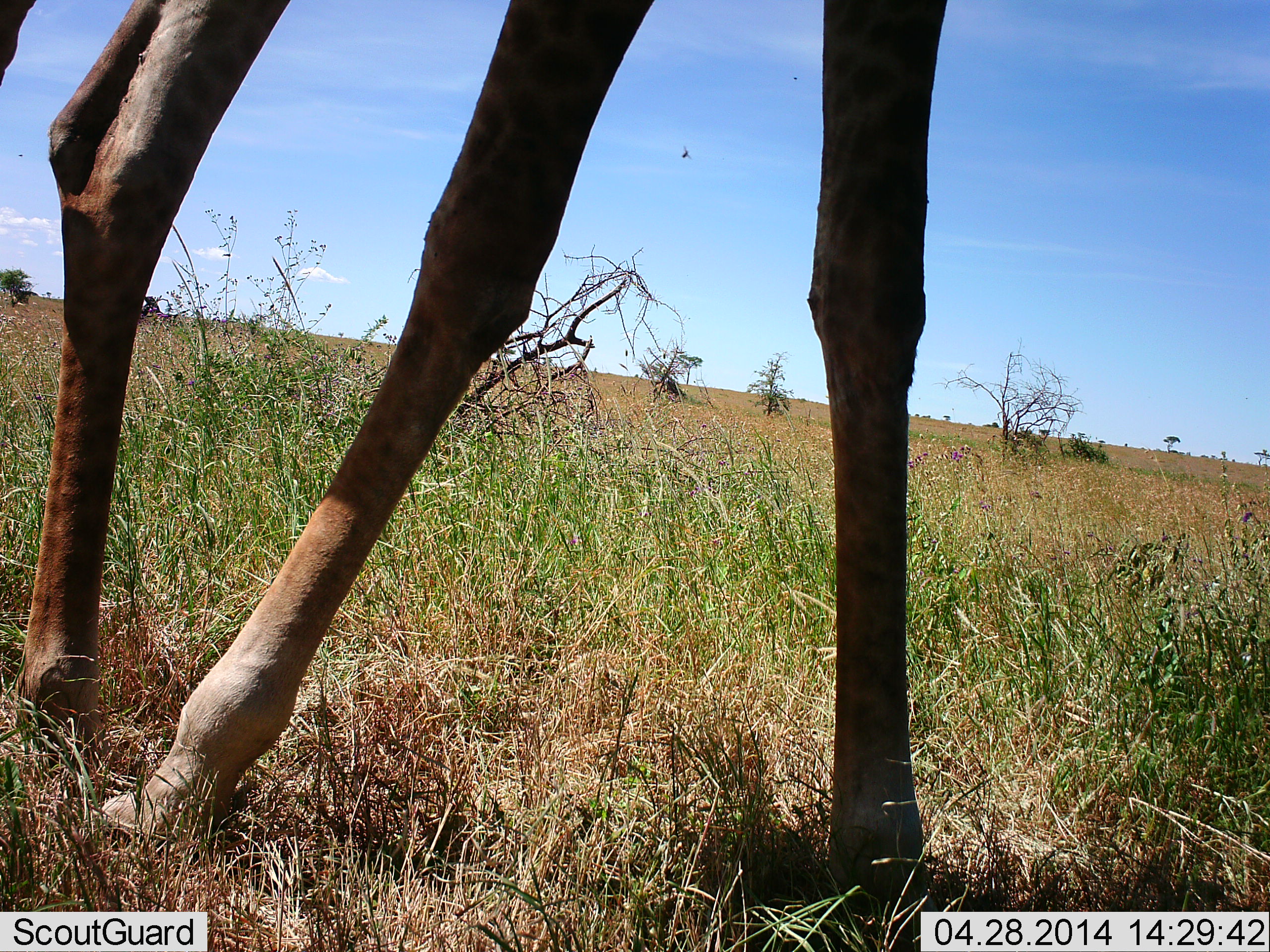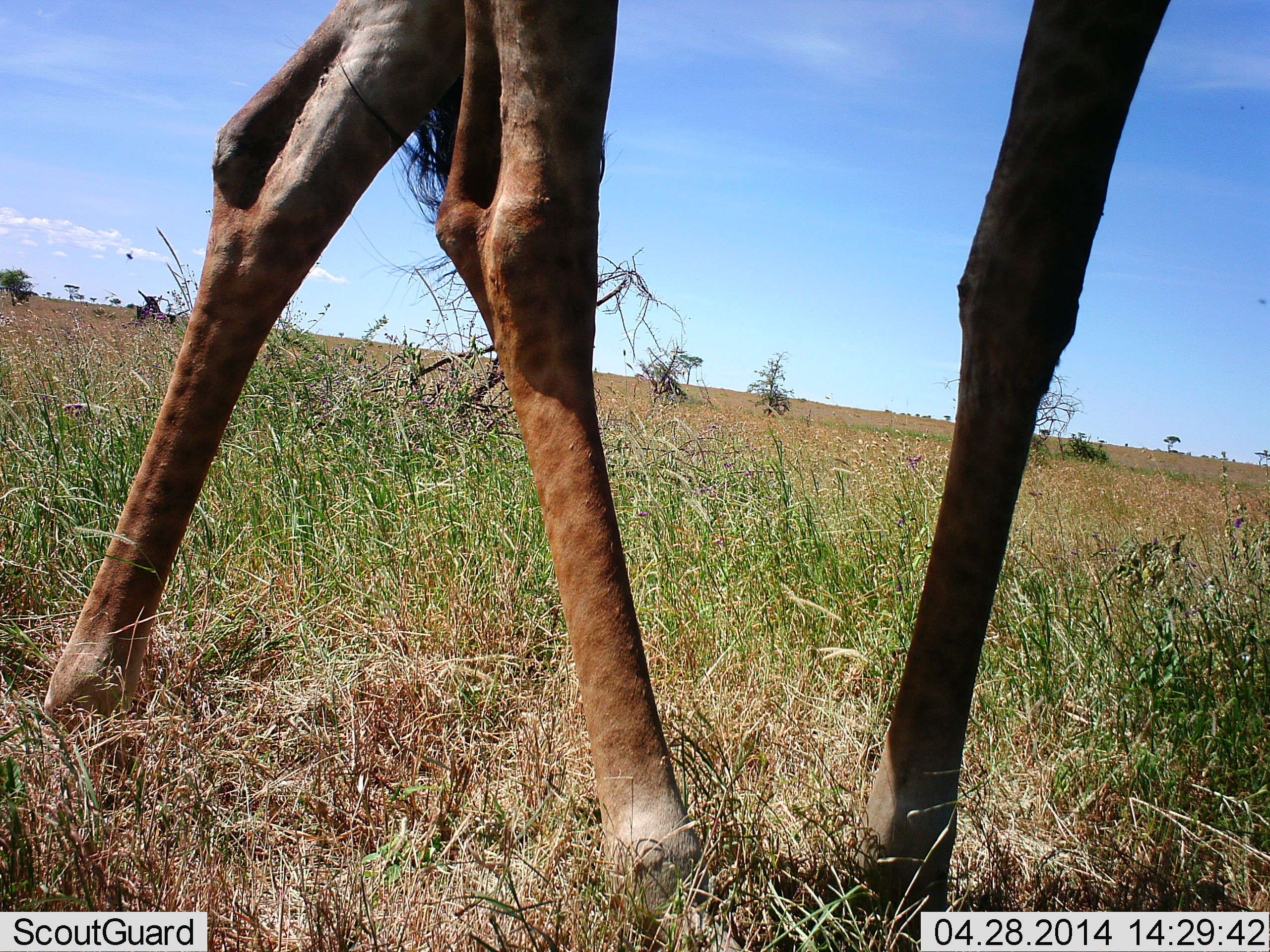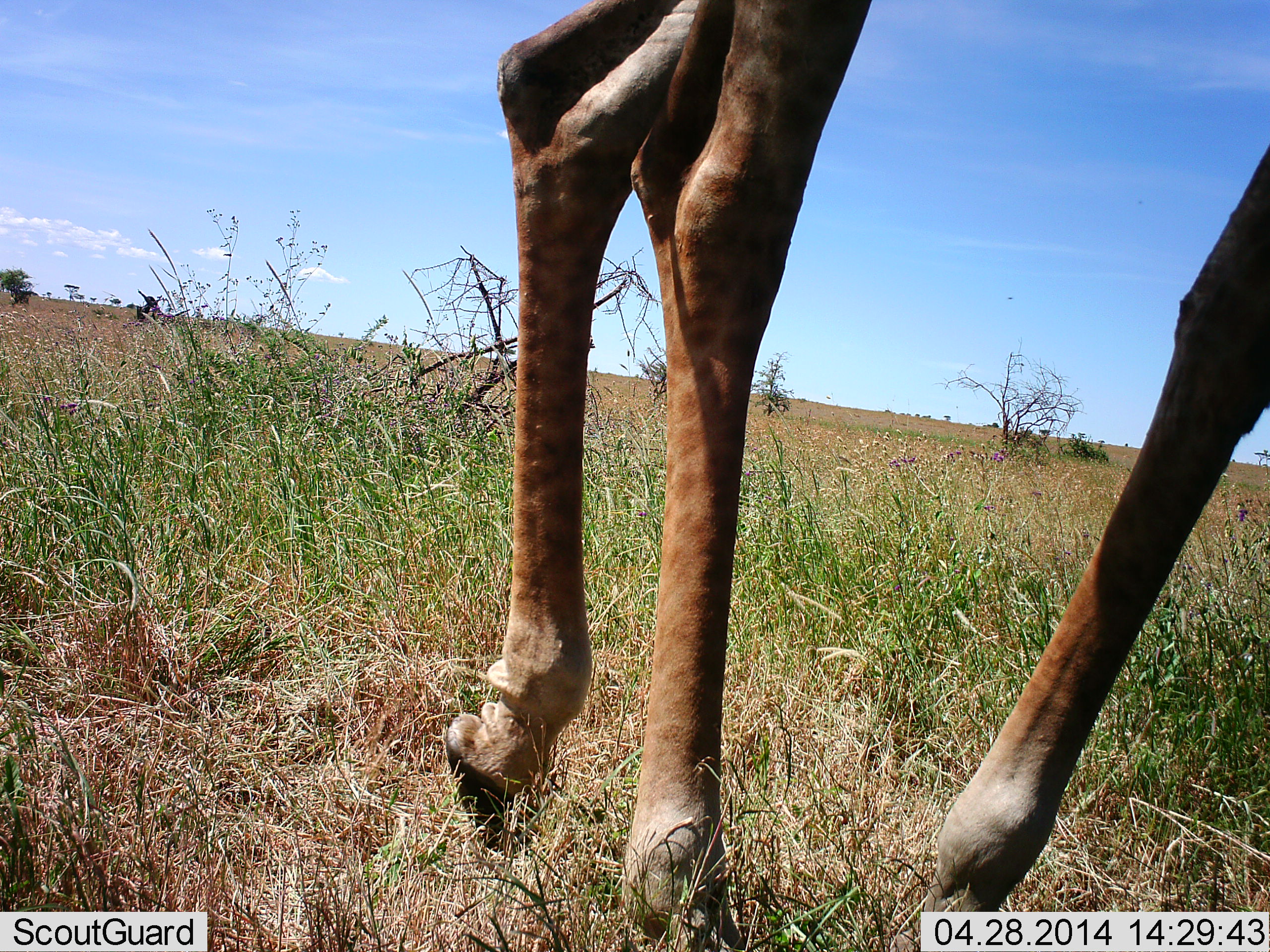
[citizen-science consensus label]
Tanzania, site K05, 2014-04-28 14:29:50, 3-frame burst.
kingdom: Animalia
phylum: Chordata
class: Mammalia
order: Artiodactyla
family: Giraffidae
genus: Giraffa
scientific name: Giraffa camelopardalis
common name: giraffe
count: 1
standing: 17%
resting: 0%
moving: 92%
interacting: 0%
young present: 0%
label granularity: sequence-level